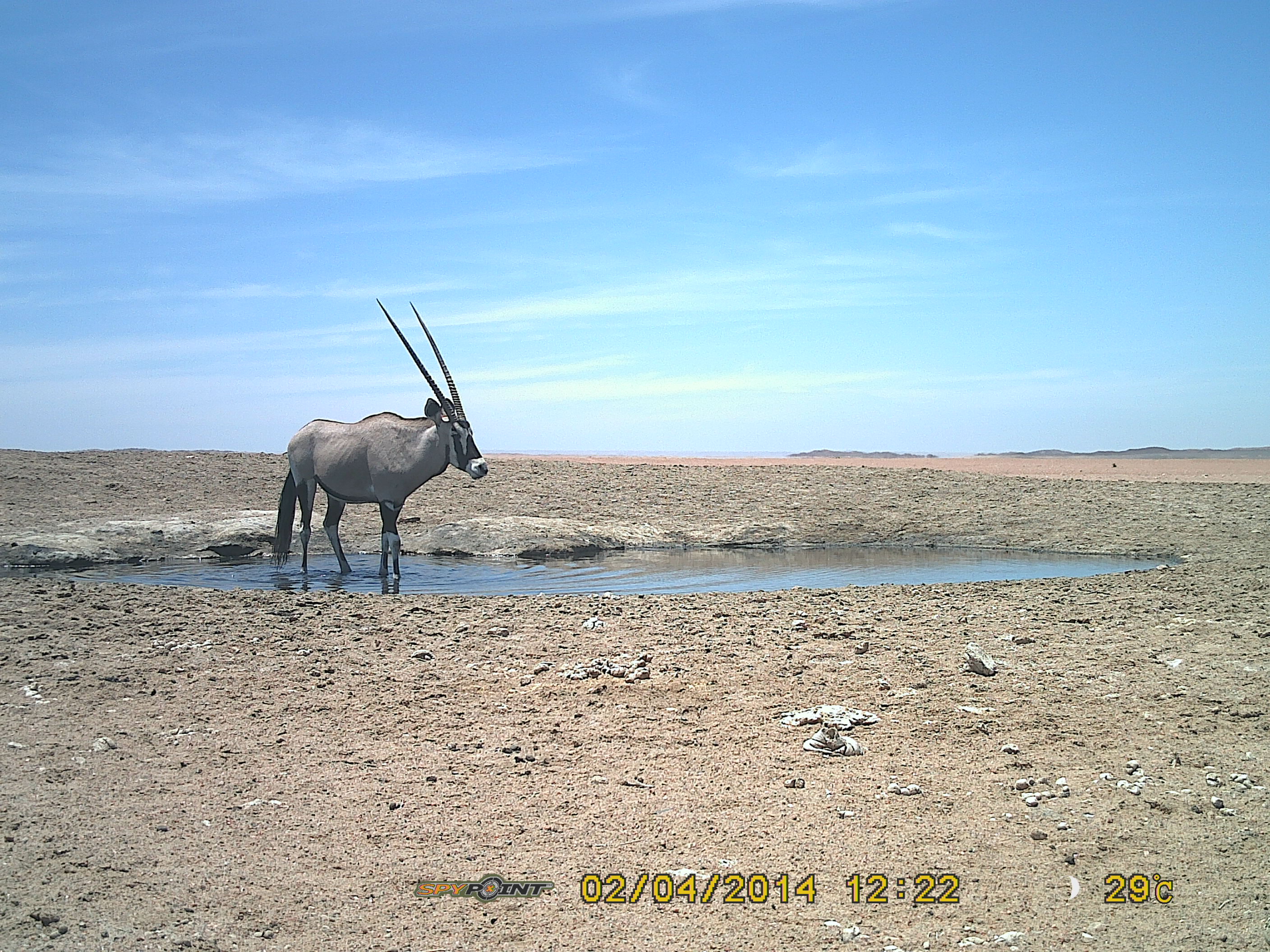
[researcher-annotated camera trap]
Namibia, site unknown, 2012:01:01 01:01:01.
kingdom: Animalia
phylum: Chordata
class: Mammalia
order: Artiodactyla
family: Bovidae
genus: Oryx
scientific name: Oryx gazella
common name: gemsbok